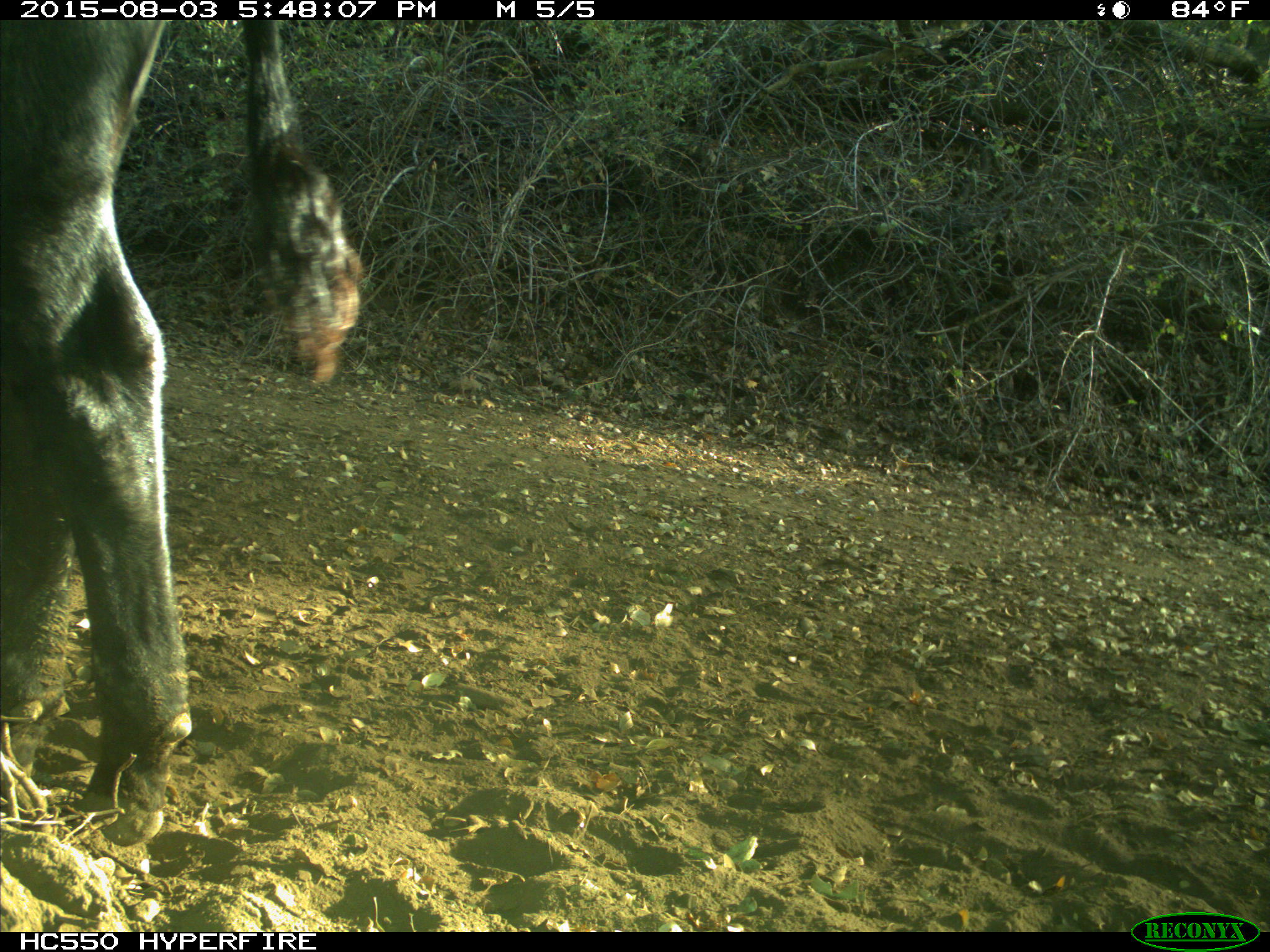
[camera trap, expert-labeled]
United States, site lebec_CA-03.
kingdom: Animalia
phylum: Chordata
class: Mammalia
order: Artiodactyla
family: Bovidae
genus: Bos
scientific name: Bos taurus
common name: domestic cow